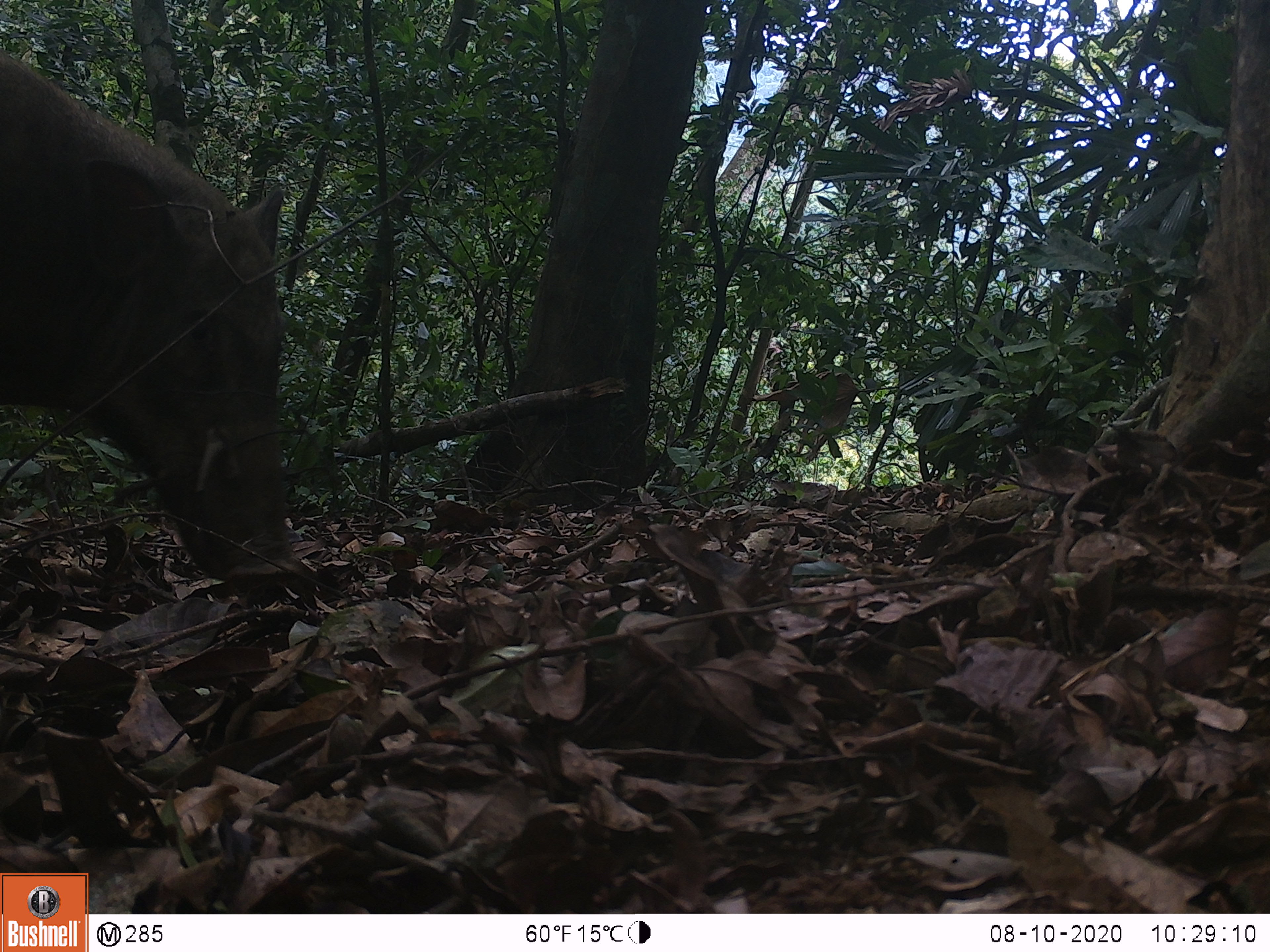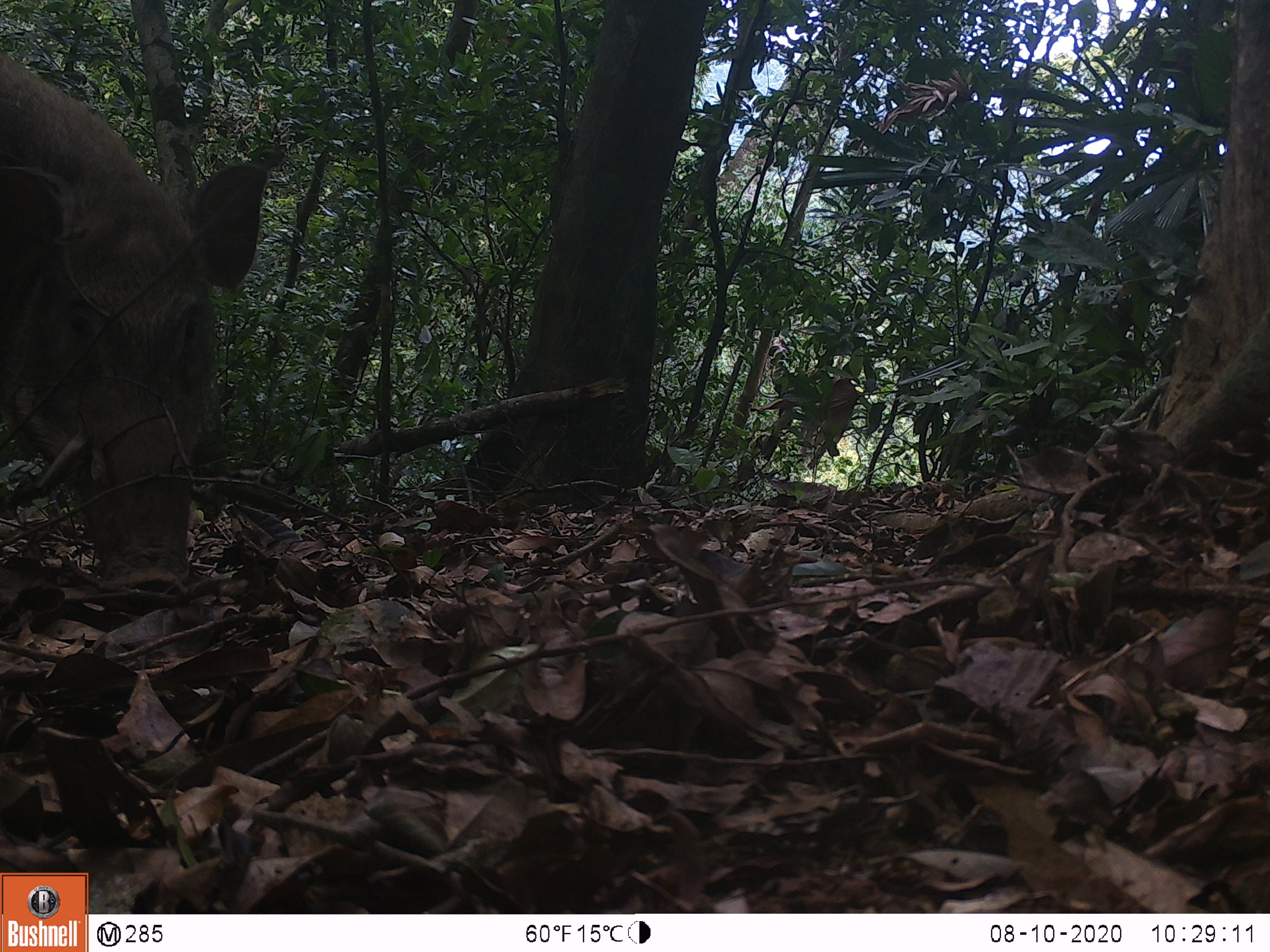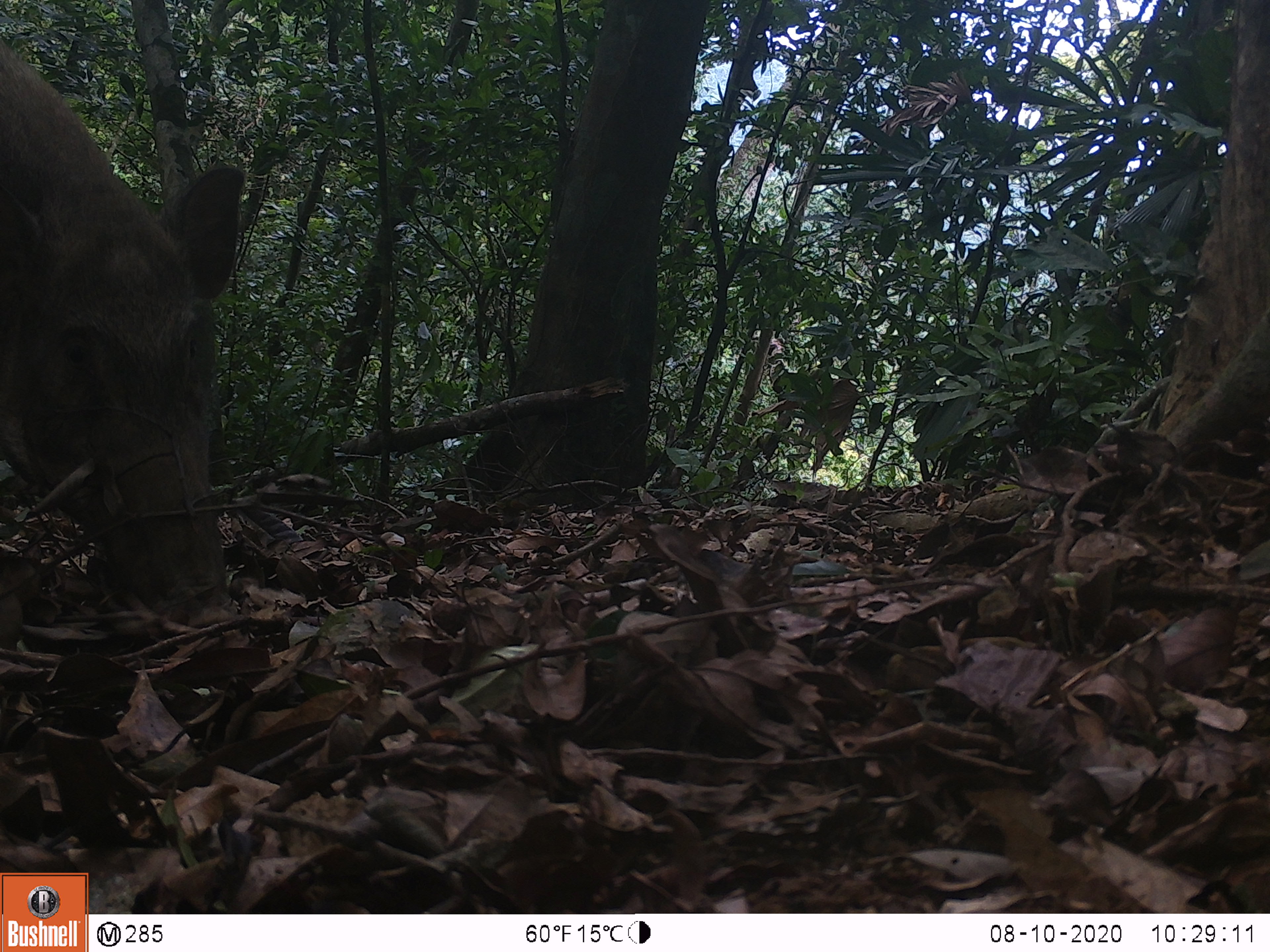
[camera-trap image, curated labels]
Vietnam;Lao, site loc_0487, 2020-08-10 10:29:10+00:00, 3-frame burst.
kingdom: Animalia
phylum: Chordata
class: Mammalia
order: Artiodactyla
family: Suidae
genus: Sus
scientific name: Sus scrofa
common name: eurasian wild pig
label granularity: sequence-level